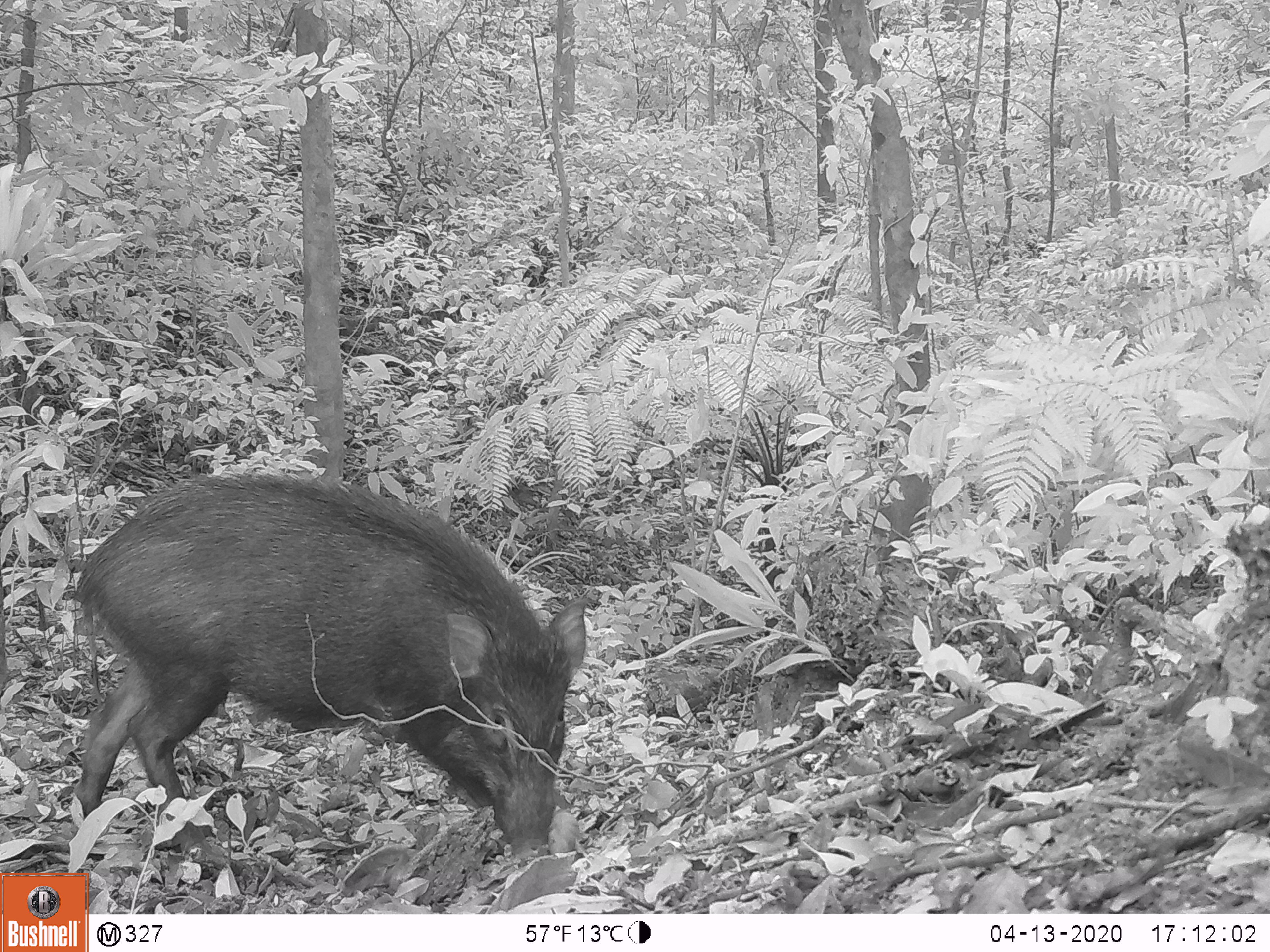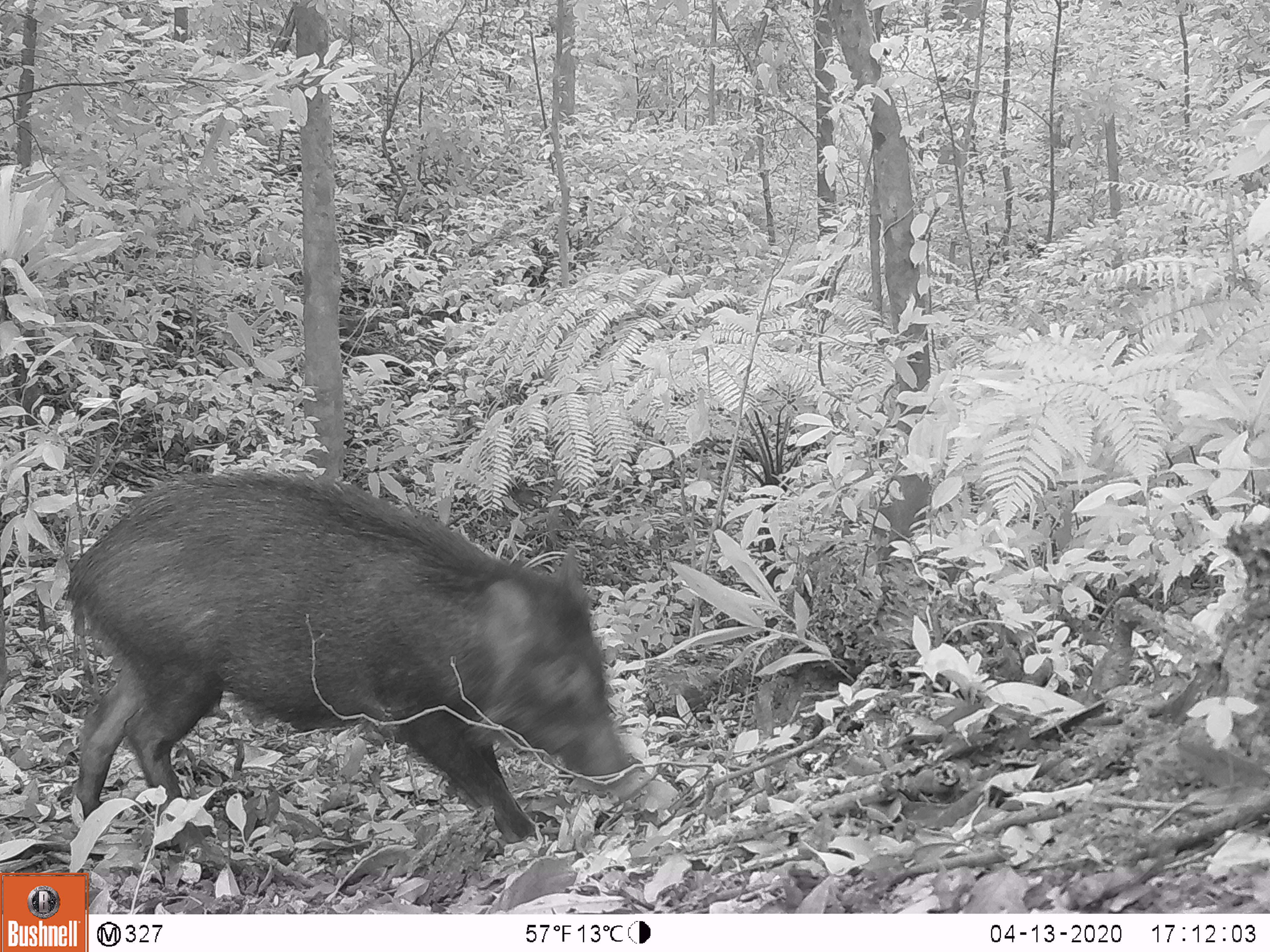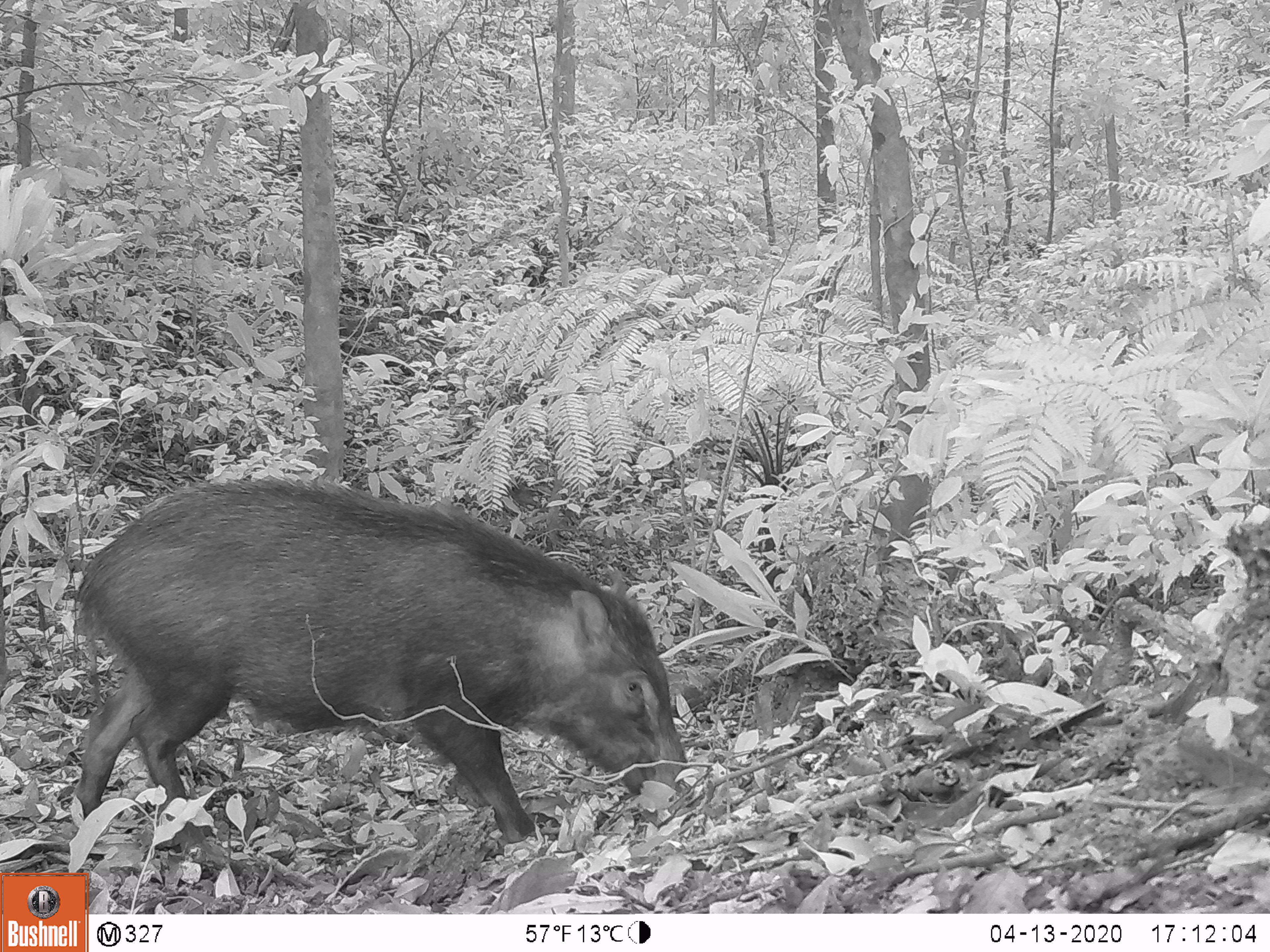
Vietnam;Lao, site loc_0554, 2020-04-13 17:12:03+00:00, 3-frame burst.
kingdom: Animalia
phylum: Chordata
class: Mammalia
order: Artiodactyla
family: Suidae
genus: Sus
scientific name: Sus scrofa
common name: eurasian wild pig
Eurasian wild pig (Sus scrofa). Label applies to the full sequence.